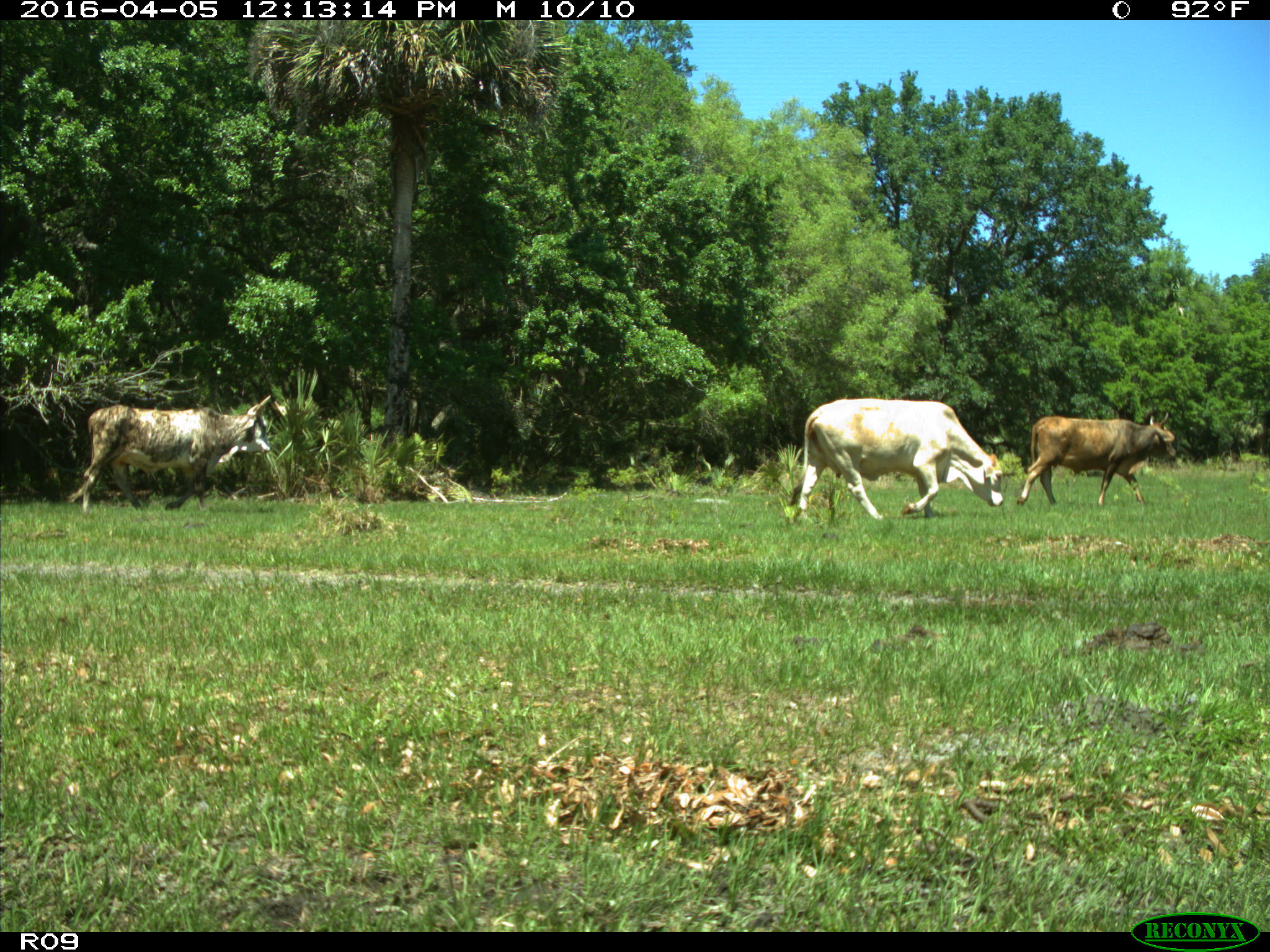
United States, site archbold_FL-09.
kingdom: Animalia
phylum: Chordata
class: Mammalia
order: Artiodactyla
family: Bovidae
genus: Bos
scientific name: Bos taurus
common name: domestic cow